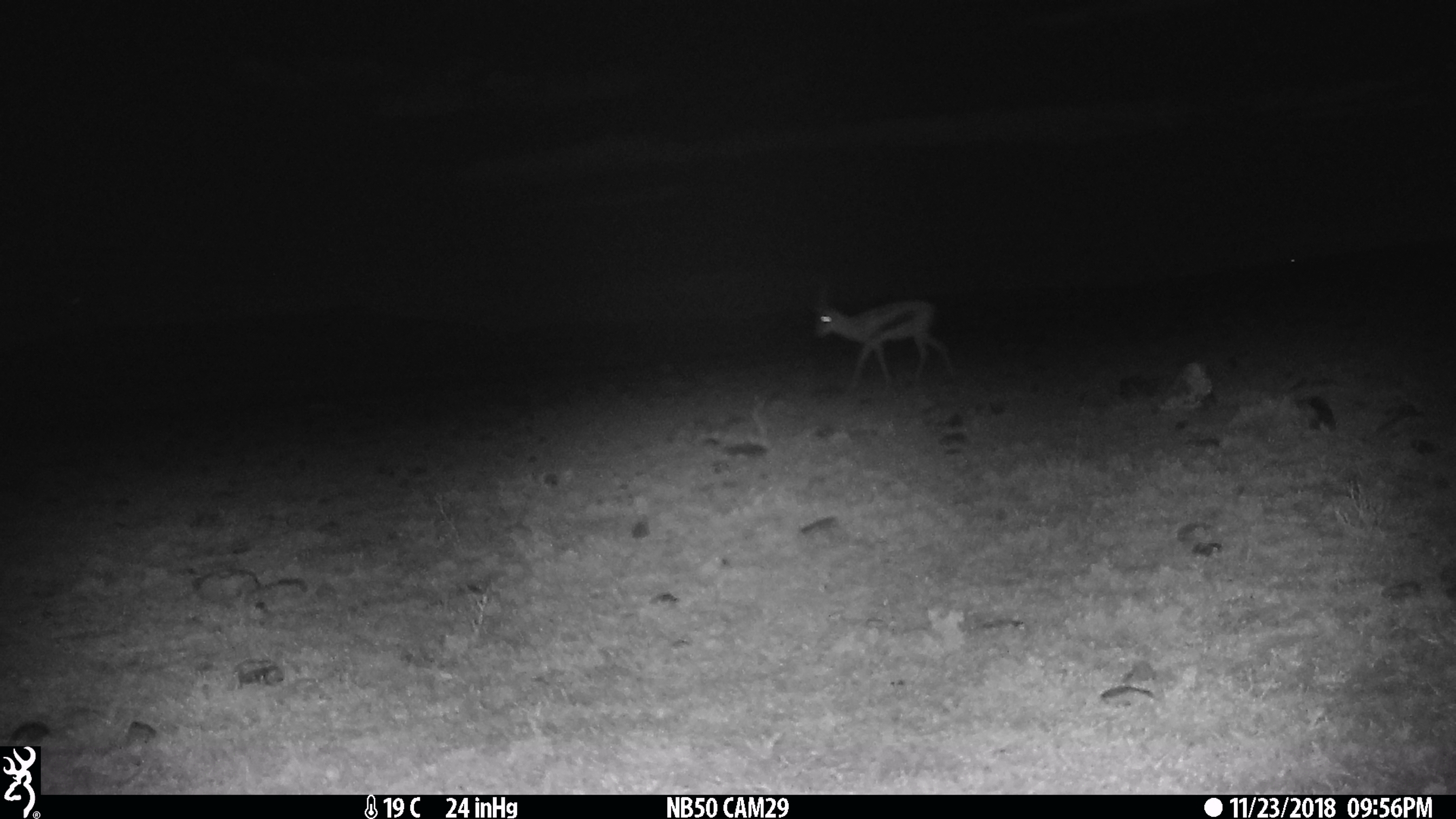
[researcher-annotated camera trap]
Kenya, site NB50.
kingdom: Animalia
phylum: Chordata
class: Mammalia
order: Artiodactyla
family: Bovidae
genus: Eudorcas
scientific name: Eudorcas thomsonii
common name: thomon's gazelle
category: gazelle thomsons